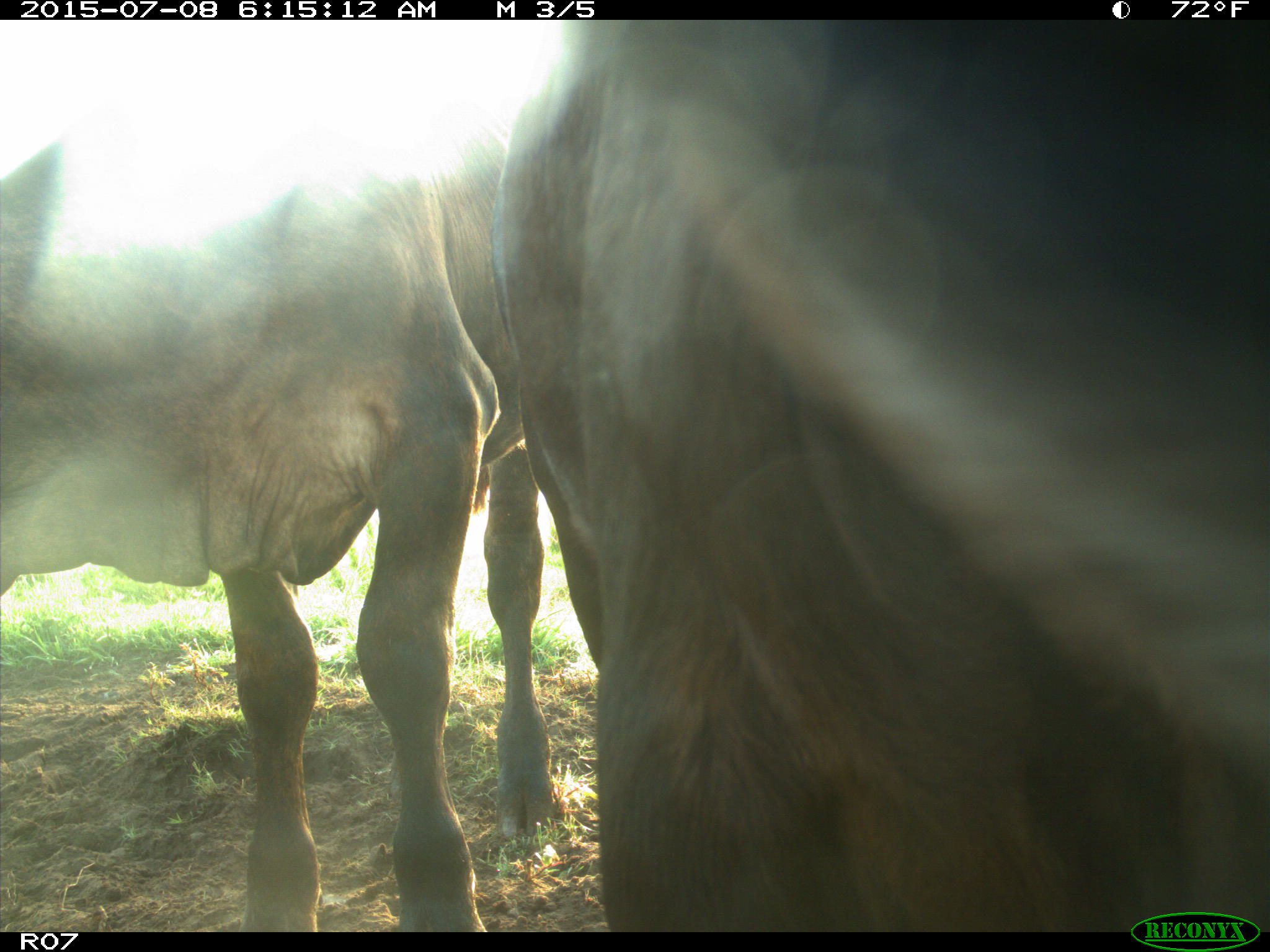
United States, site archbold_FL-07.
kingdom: Animalia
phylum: Chordata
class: Mammalia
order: Artiodactyla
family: Bovidae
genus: Bos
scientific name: Bos taurus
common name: domestic cow